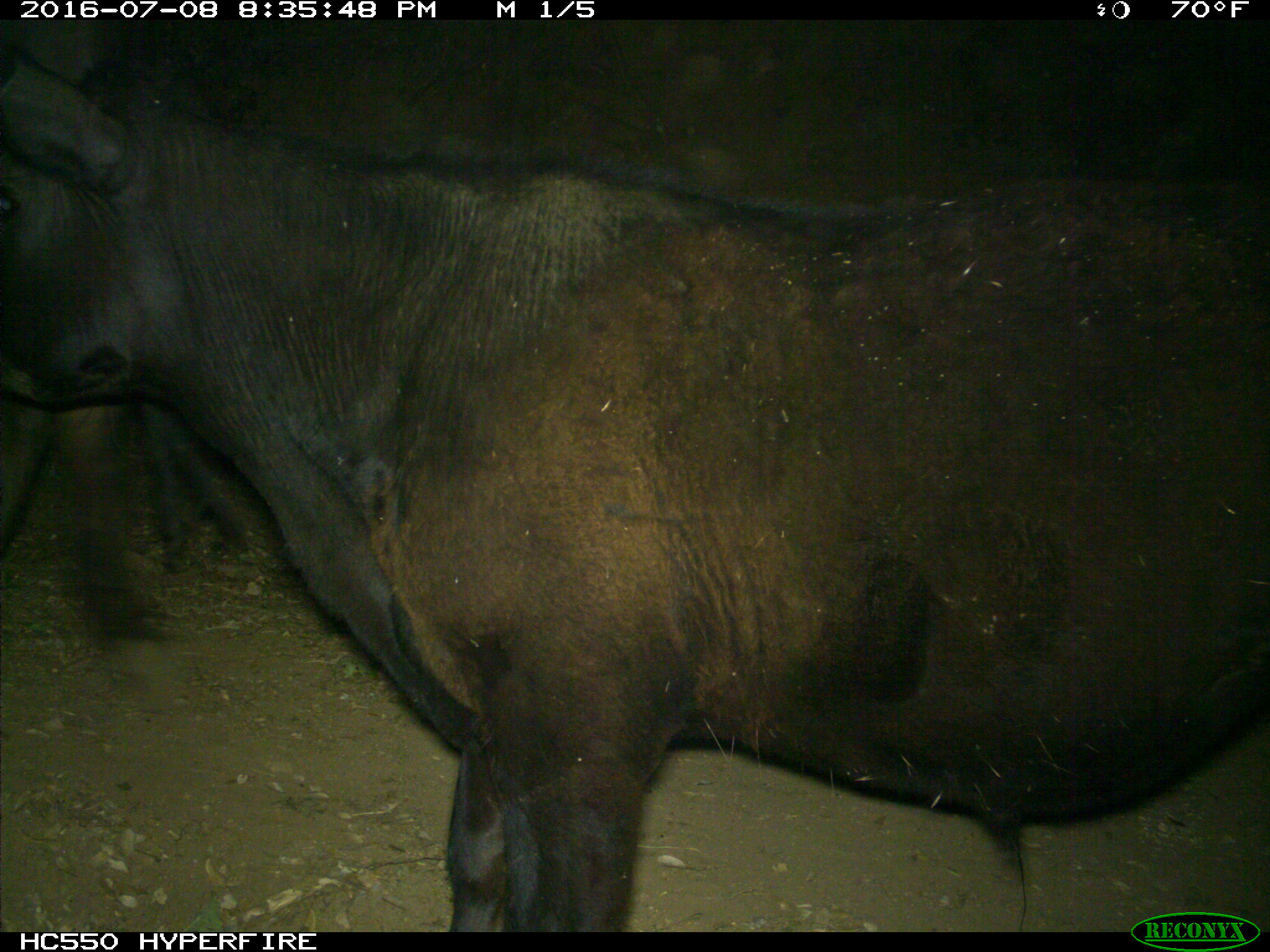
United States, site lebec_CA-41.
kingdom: Animalia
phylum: Chordata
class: Mammalia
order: Artiodactyla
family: Bovidae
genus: Bos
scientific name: Bos taurus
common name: domestic cow